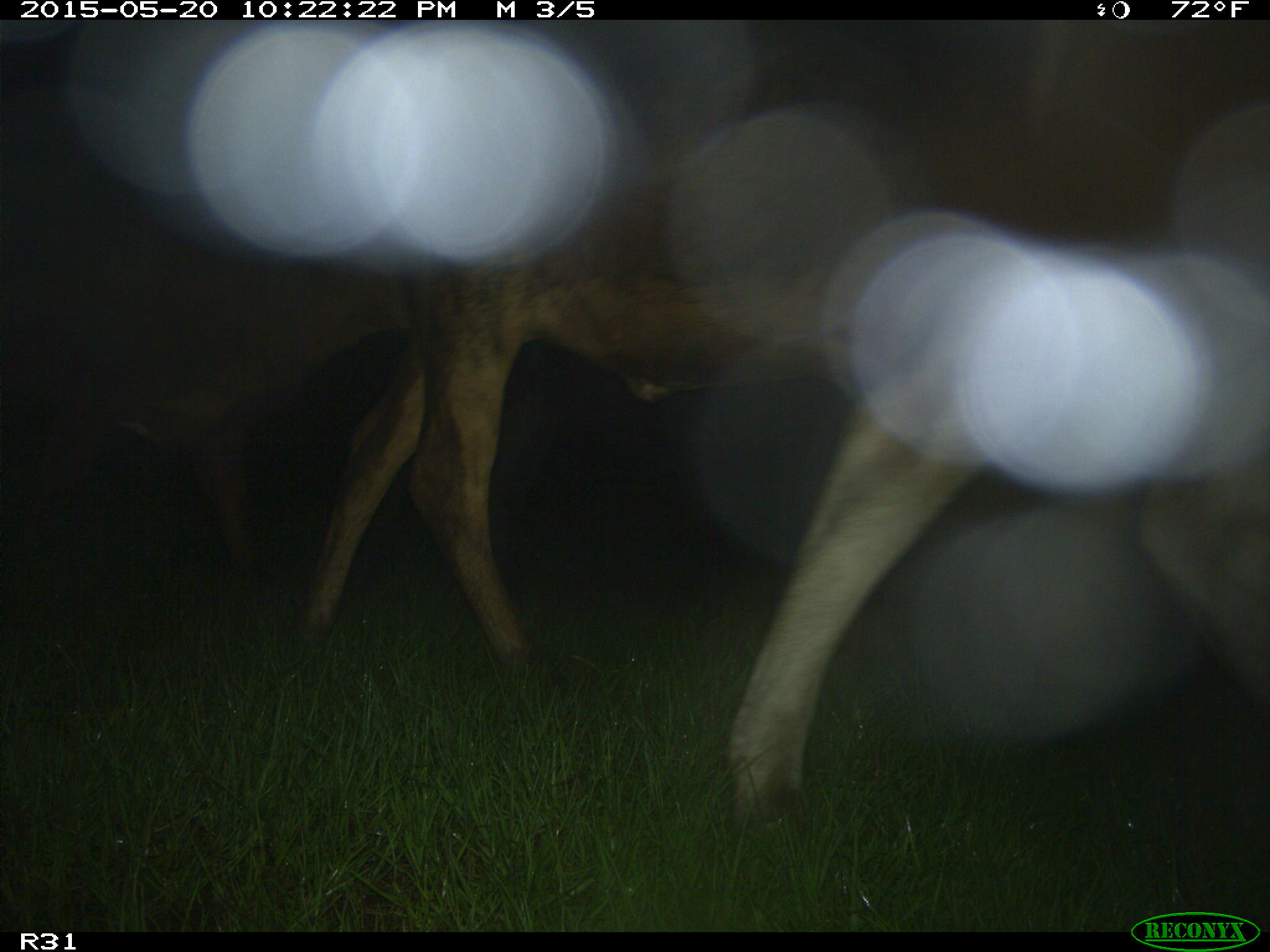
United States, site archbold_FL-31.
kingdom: Animalia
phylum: Chordata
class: Mammalia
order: Artiodactyla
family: Bovidae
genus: Bos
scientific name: Bos taurus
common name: domestic cow